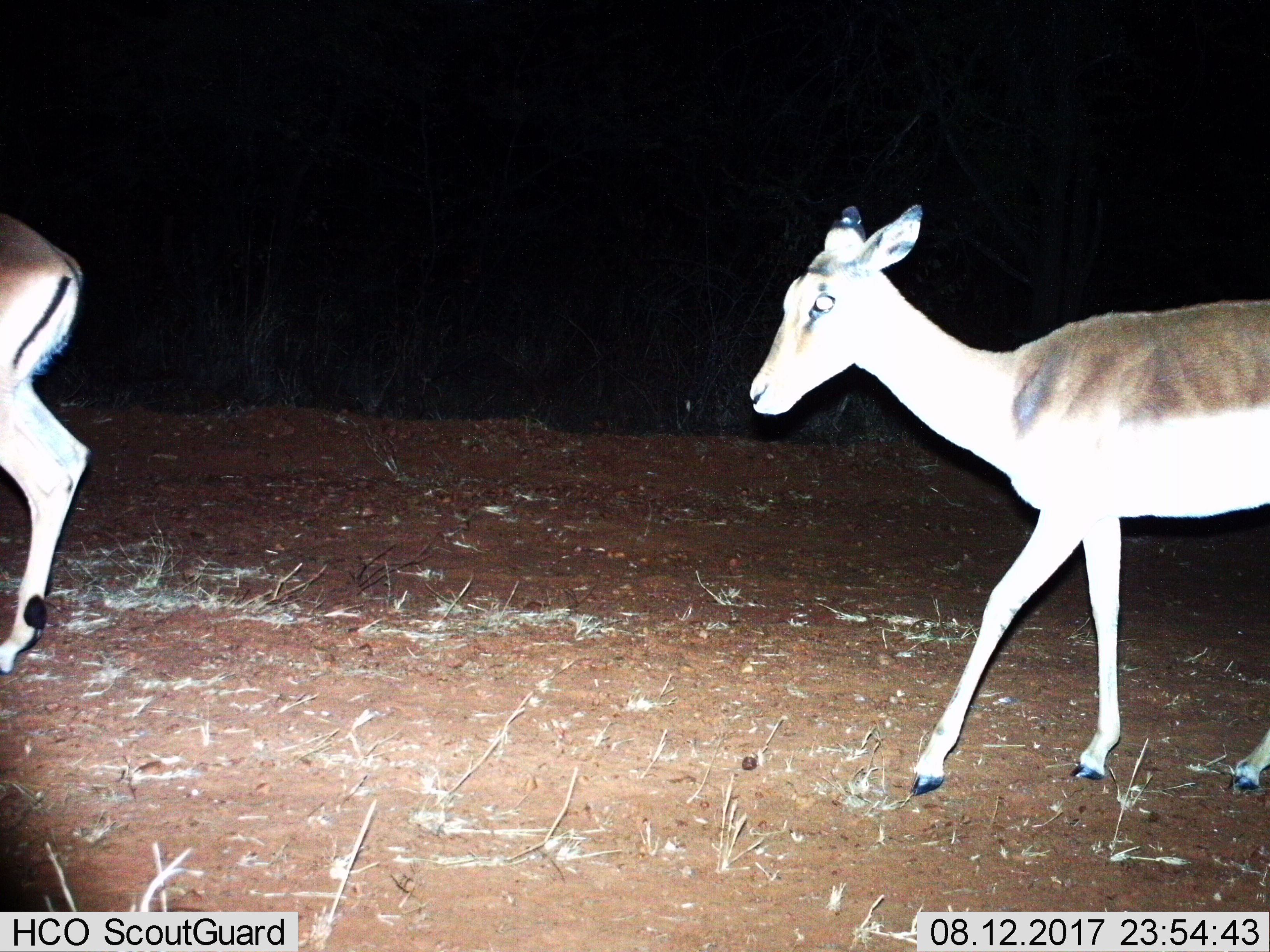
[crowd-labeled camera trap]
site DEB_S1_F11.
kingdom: Animalia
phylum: Chordata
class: Mammalia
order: Artiodactyla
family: Bovidae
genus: Aepyceros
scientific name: Aepyceros melampus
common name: impala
Impala (Aepyceros melampus), count 2. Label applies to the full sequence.